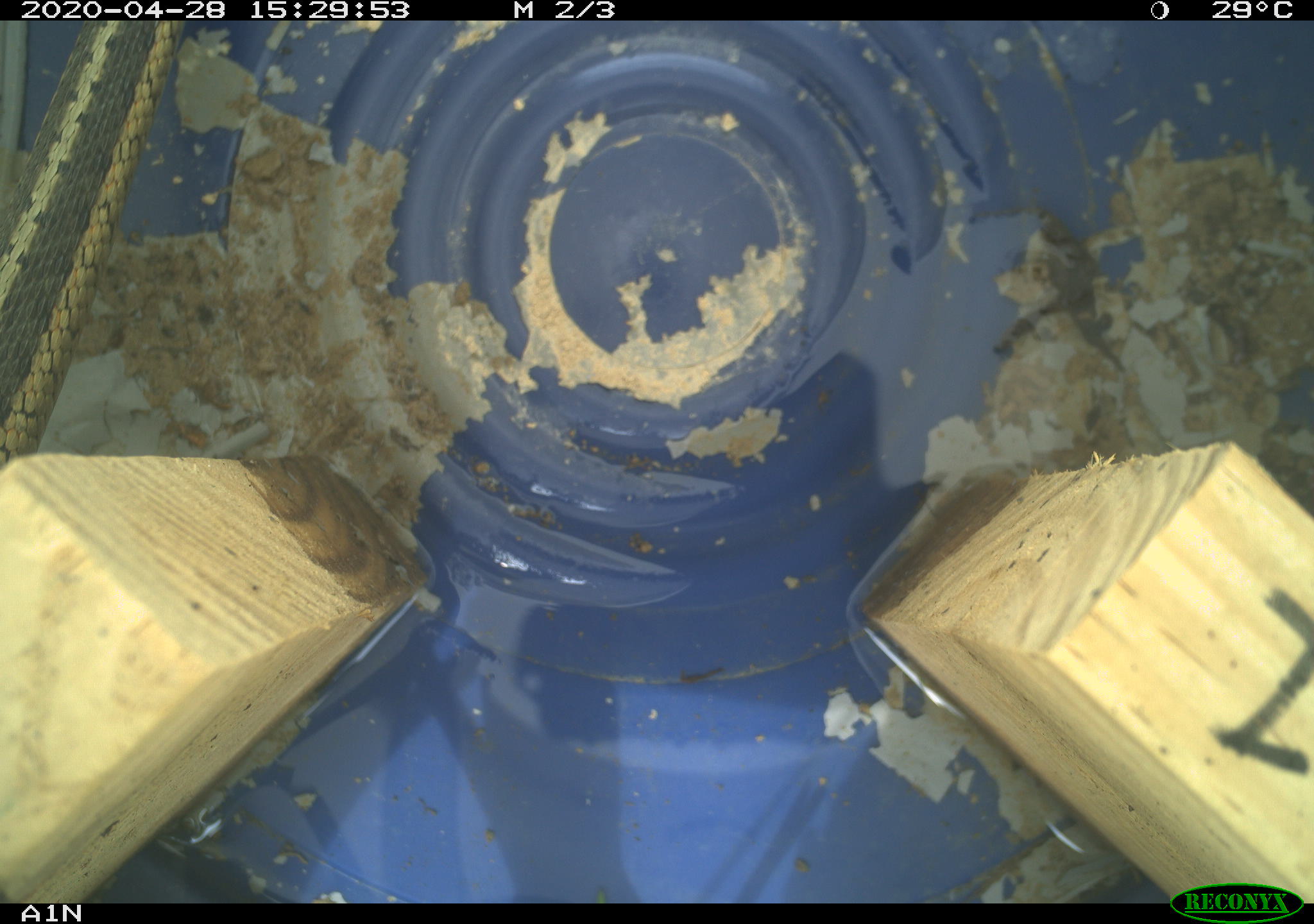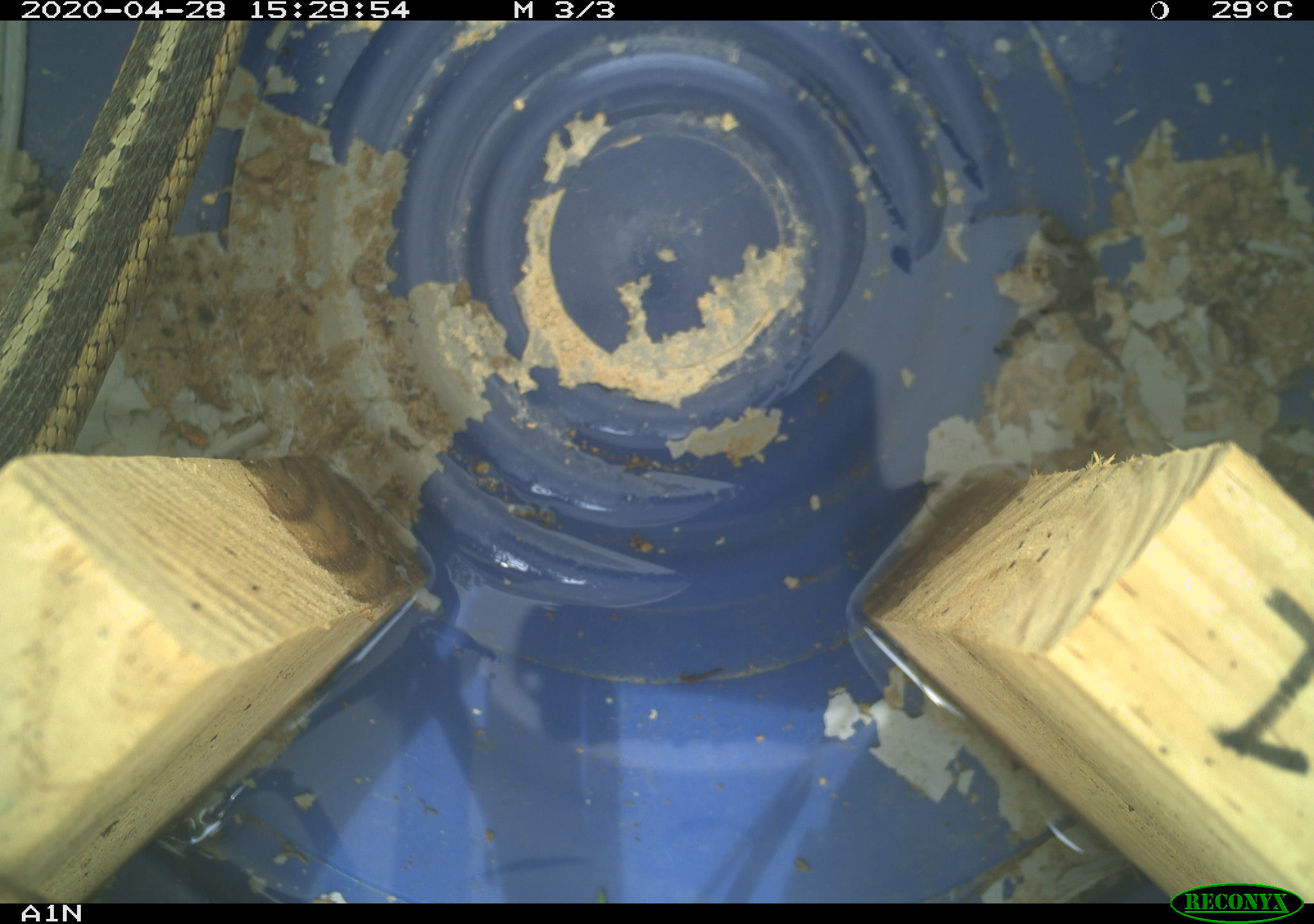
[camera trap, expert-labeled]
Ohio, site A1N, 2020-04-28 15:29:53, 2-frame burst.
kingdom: Animalia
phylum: Chordata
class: Reptilia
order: Squamata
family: Colubridae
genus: Thamnophis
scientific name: Thamnophis sirtalis sirtalis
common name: eastern gartersnake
Eastern gartersnake (Thamnophis sirtalis sirtalis).